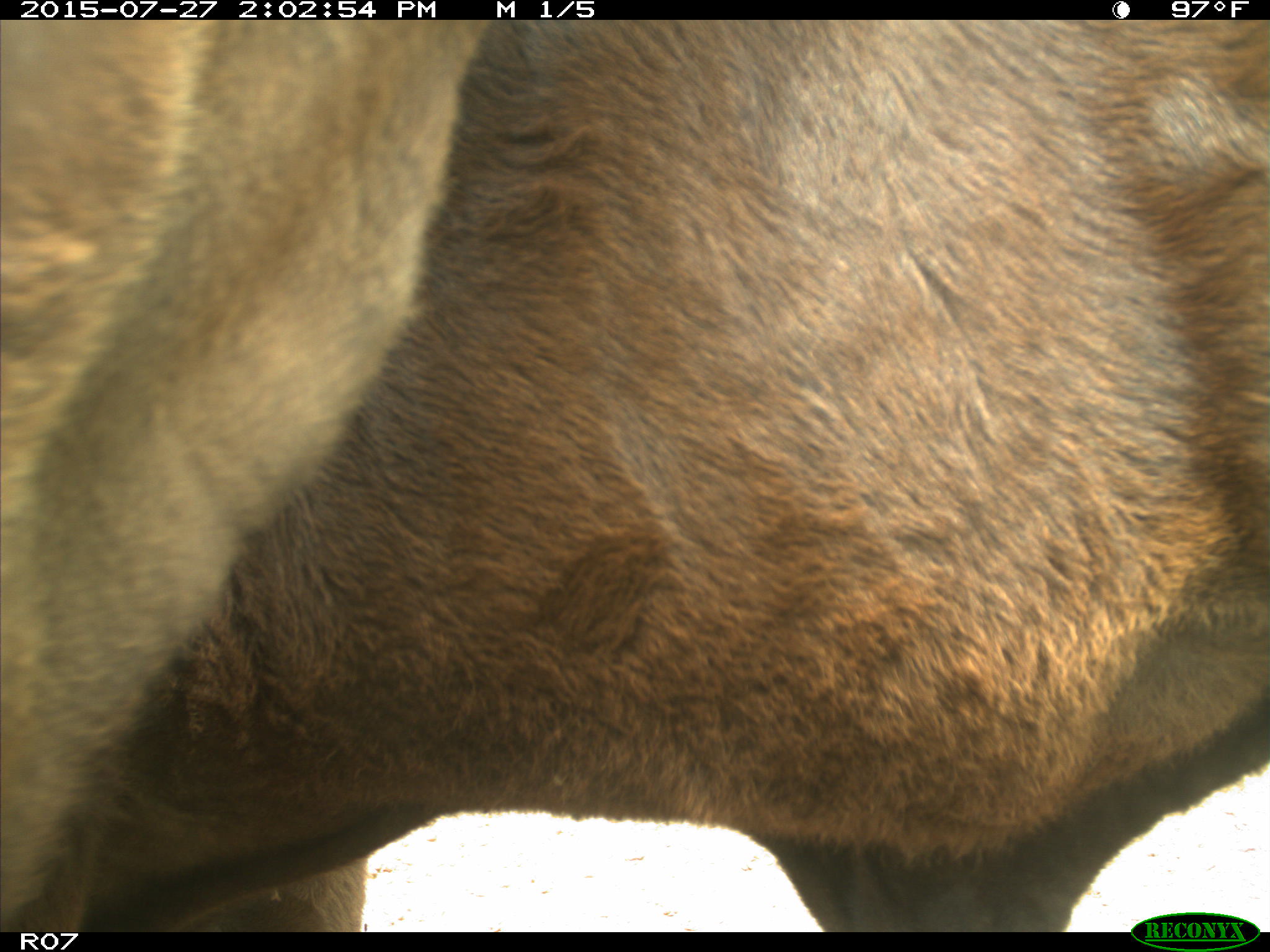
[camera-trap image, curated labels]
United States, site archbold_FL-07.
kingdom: Animalia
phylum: Chordata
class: Mammalia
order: Artiodactyla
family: Bovidae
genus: Bos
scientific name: Bos taurus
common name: domestic cow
Bos taurus (domestic cow).